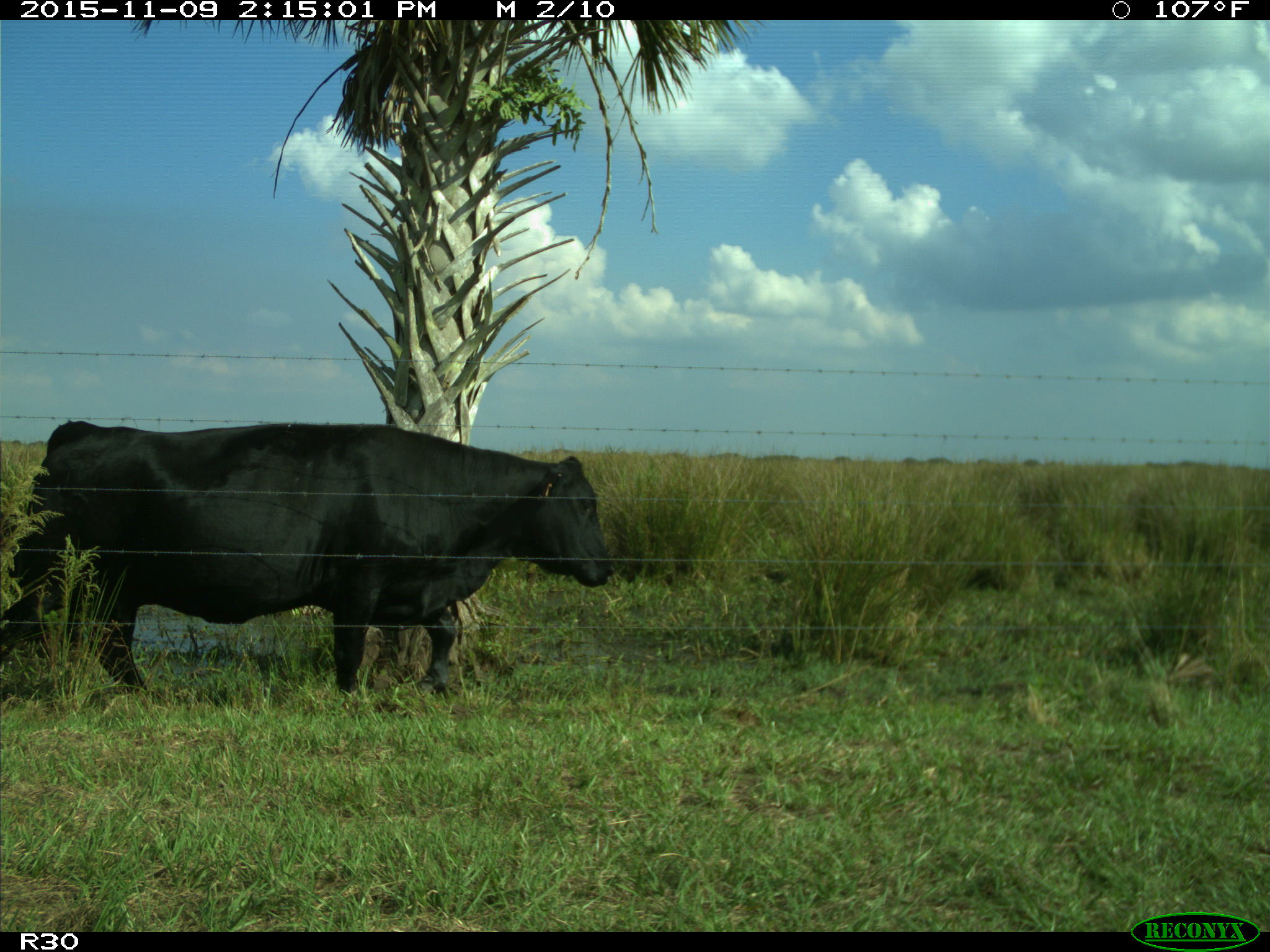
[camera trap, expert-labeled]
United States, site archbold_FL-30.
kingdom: Animalia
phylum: Chordata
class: Mammalia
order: Artiodactyla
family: Bovidae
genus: Bos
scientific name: Bos taurus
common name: domestic cow